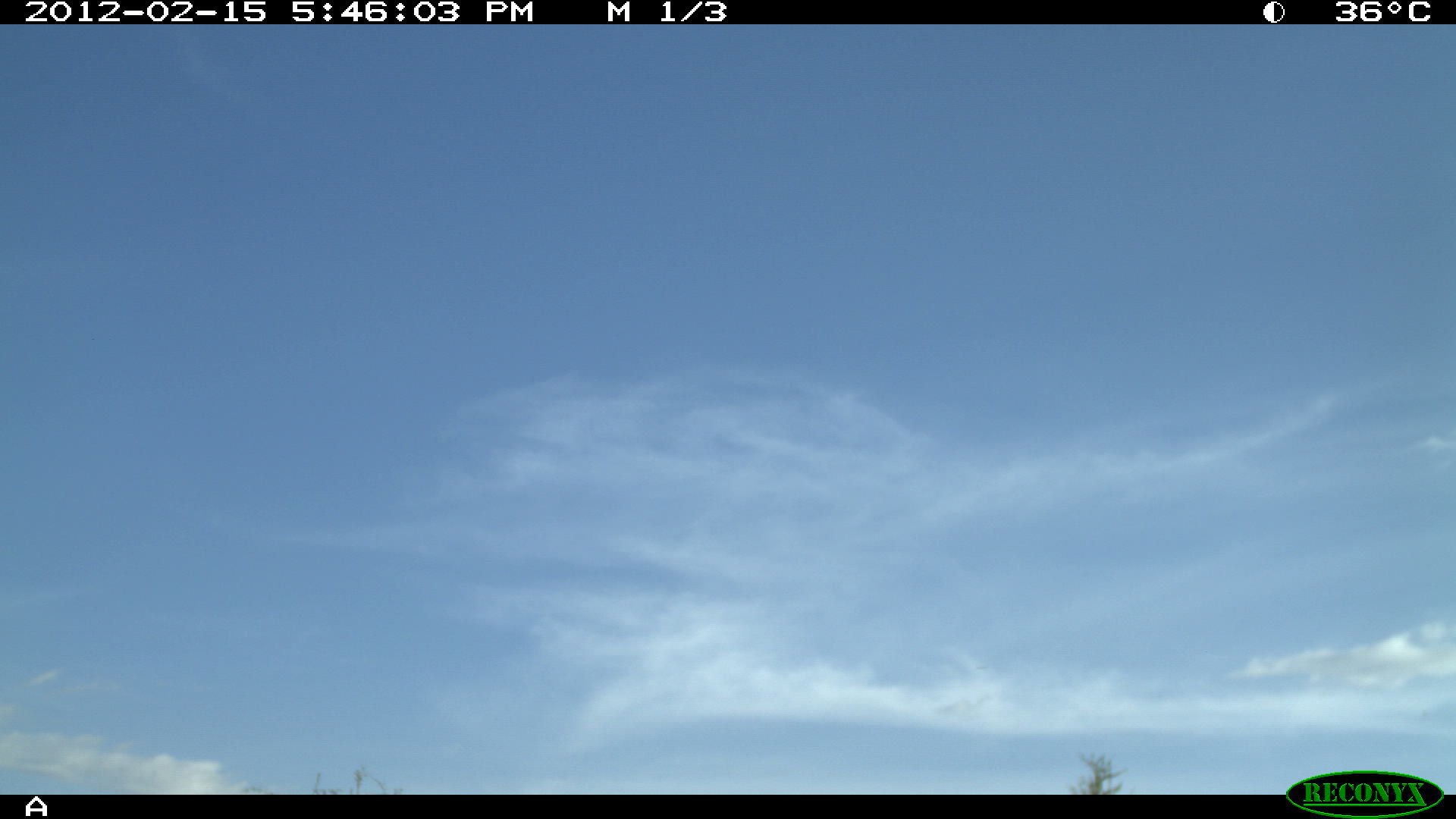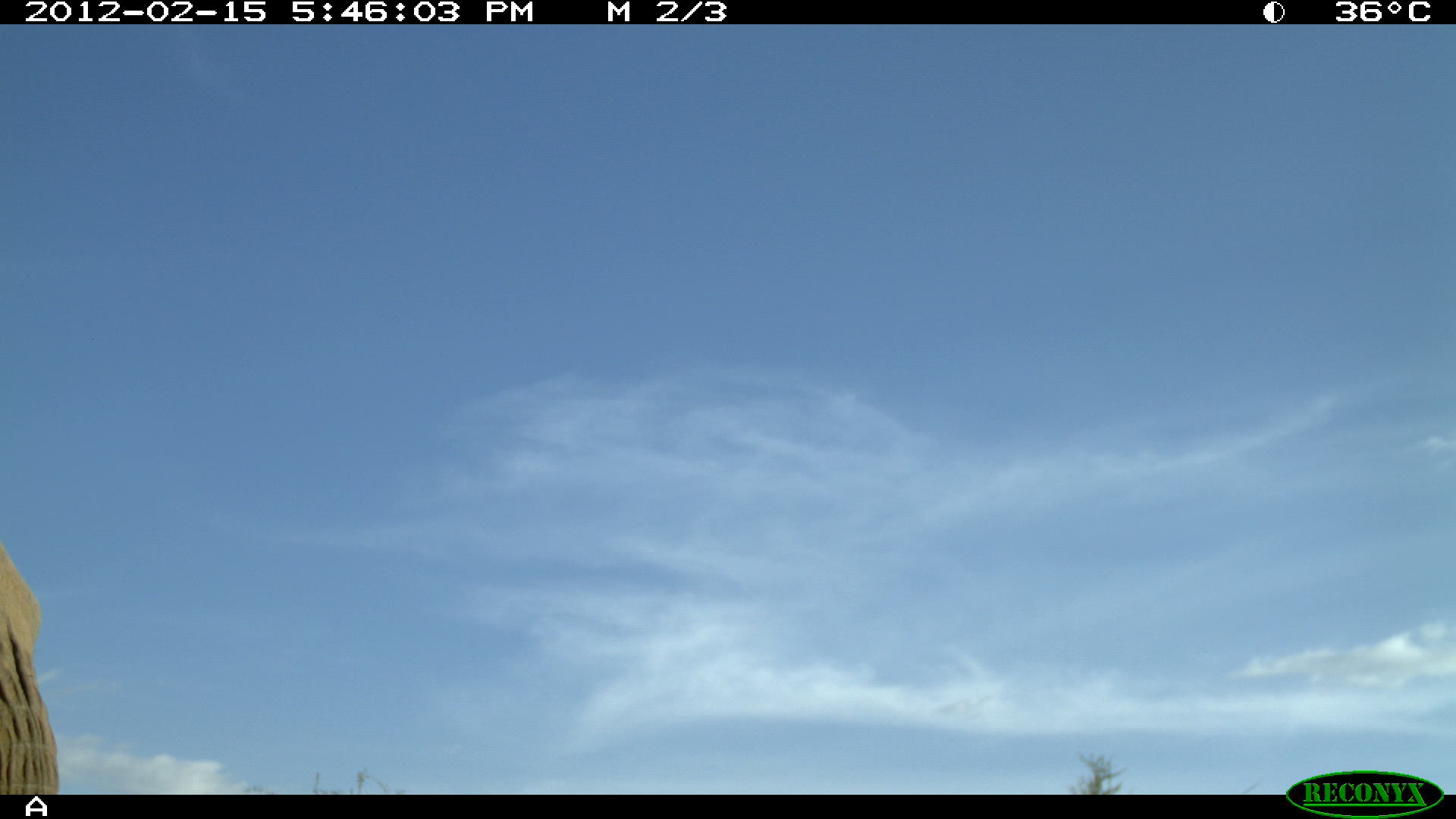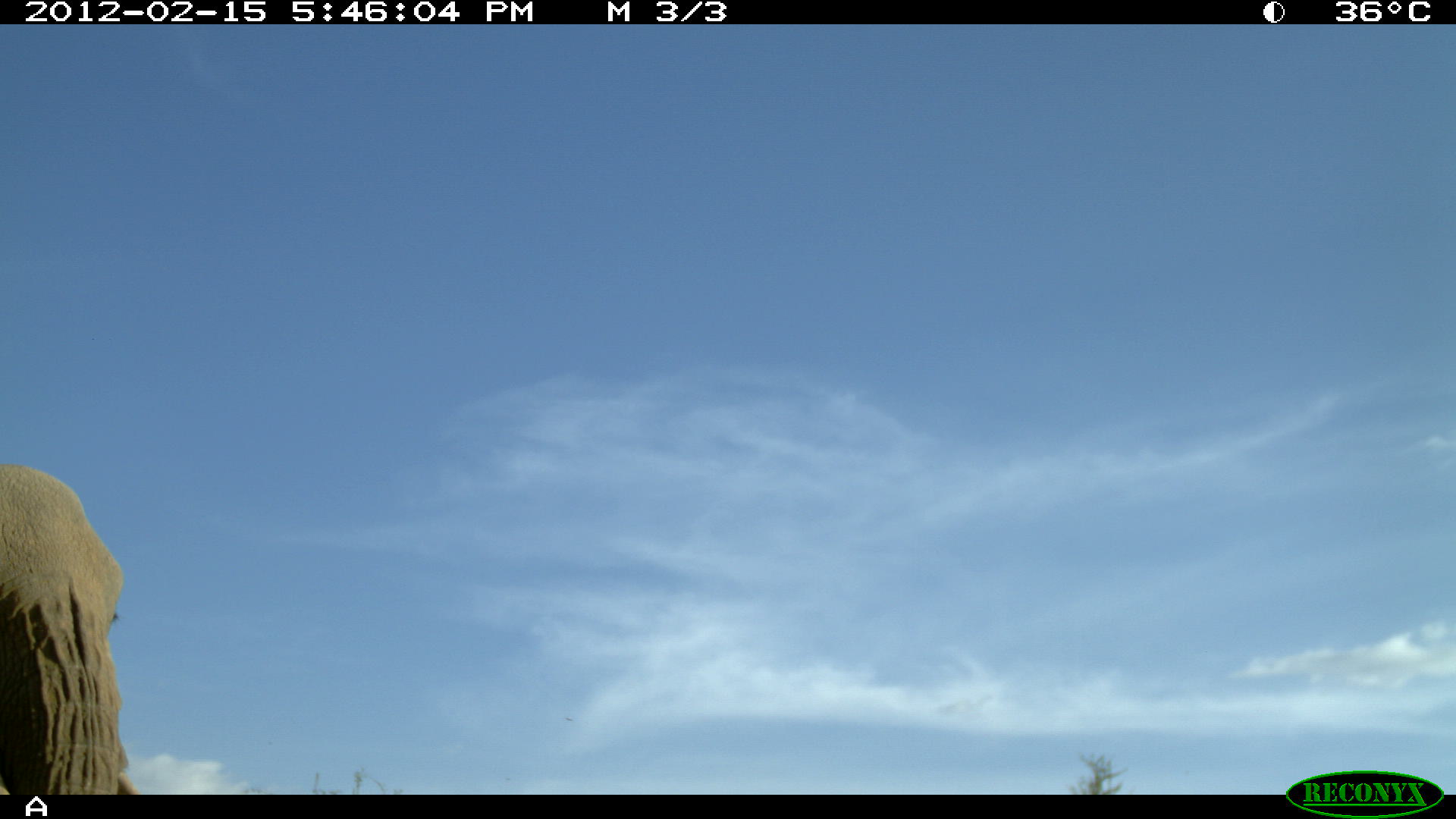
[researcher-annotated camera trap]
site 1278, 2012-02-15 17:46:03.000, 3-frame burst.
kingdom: Animalia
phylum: Chordata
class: Mammalia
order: Proboscidea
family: Elephantidae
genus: Loxodonta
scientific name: Loxodonta africana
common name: african bush elephant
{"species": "Loxodonta africana (african bush elephant)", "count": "1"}